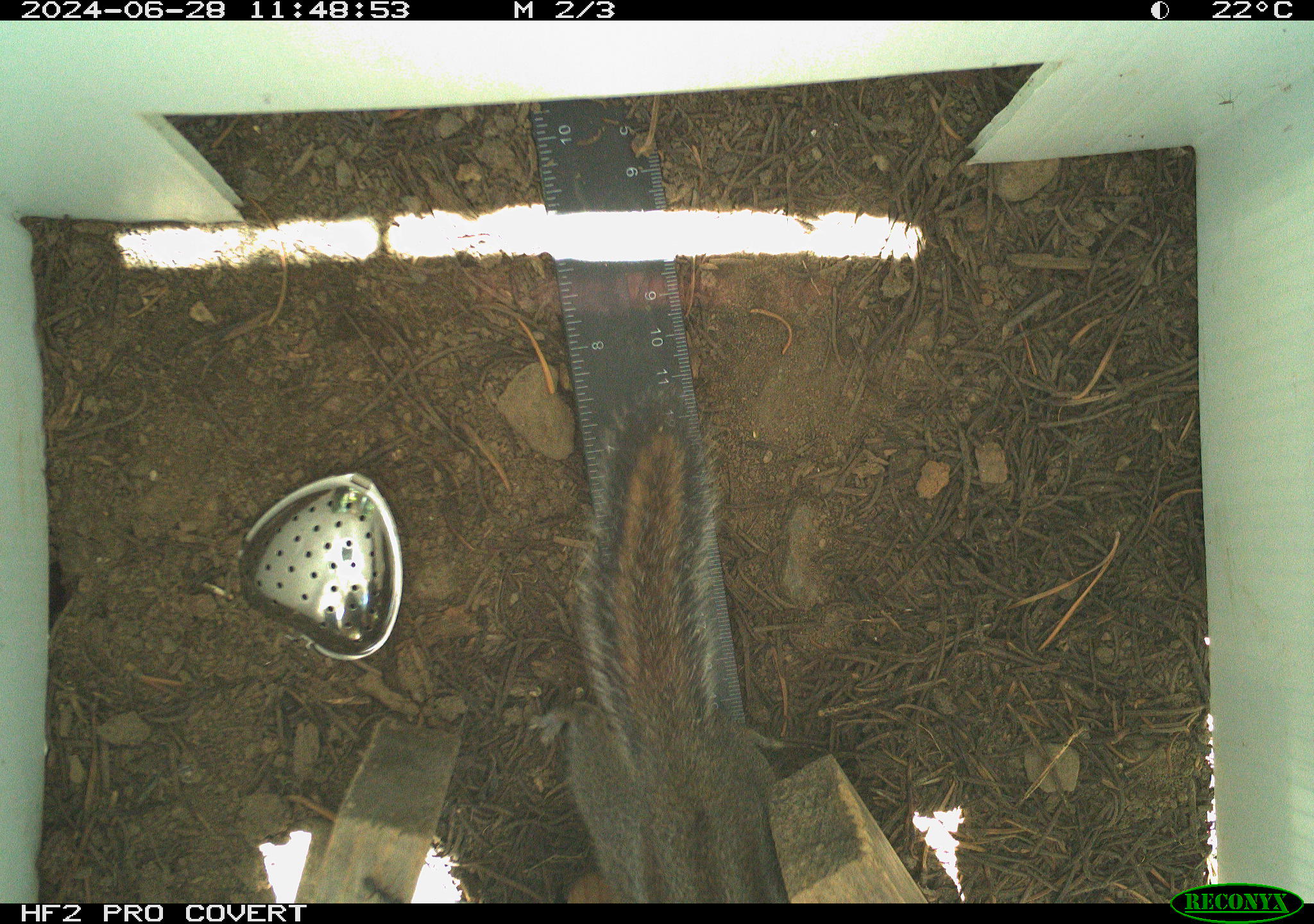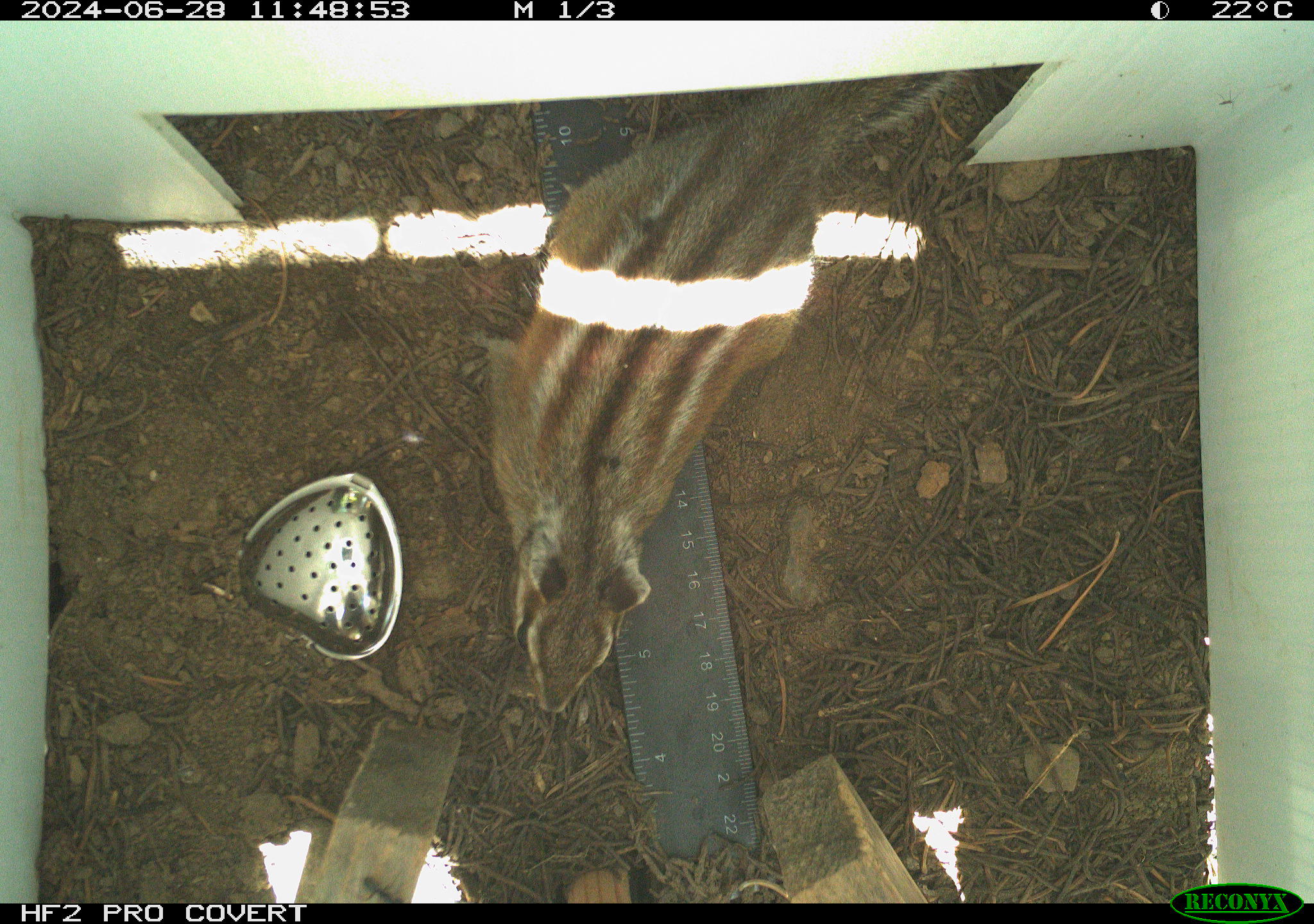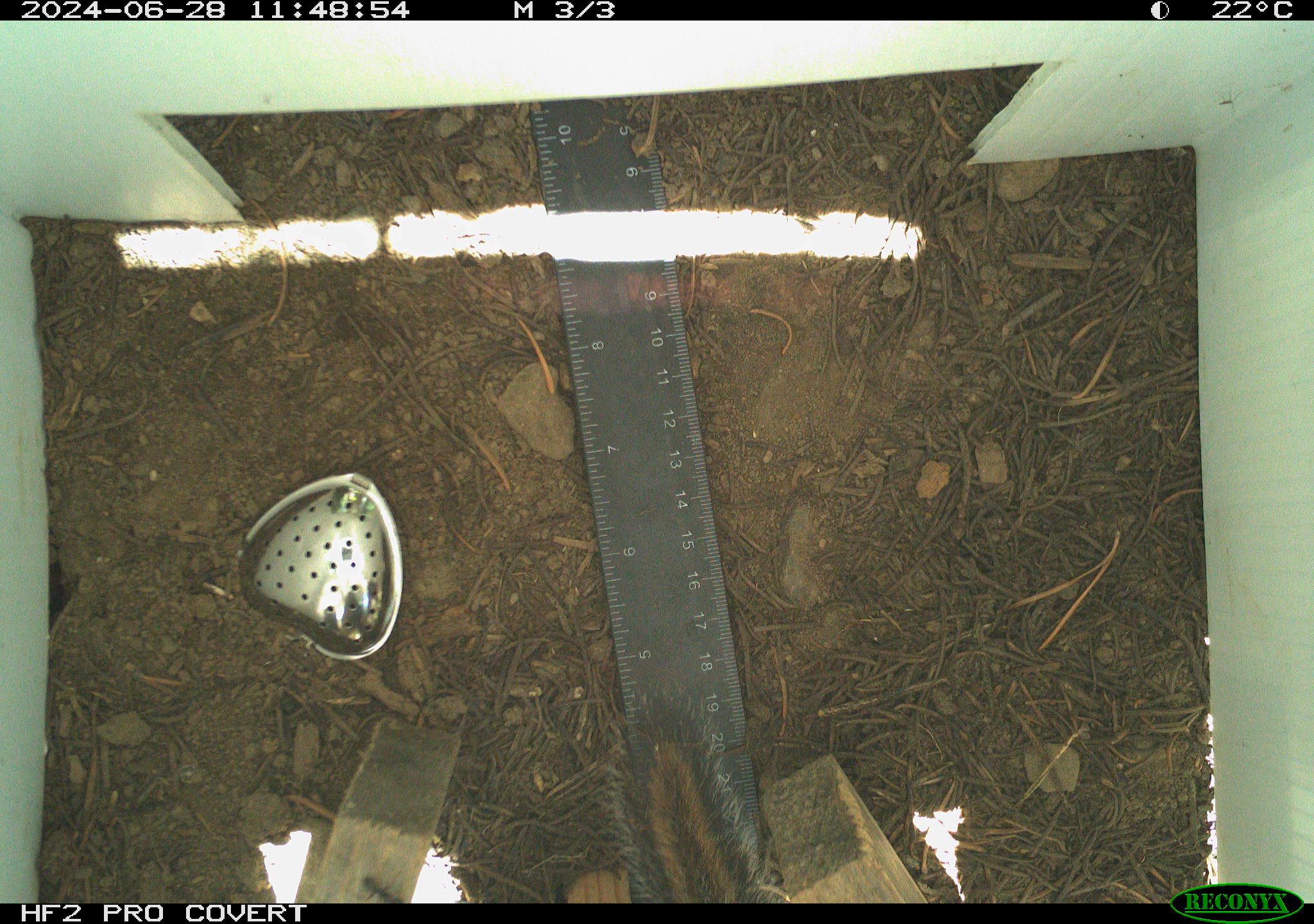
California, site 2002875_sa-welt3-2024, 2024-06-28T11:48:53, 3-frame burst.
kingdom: Animalia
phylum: Chordata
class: Mammalia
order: Rodentia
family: Sciuridae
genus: Neotamias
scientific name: Neotamias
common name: western chipmunks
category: neotamias species